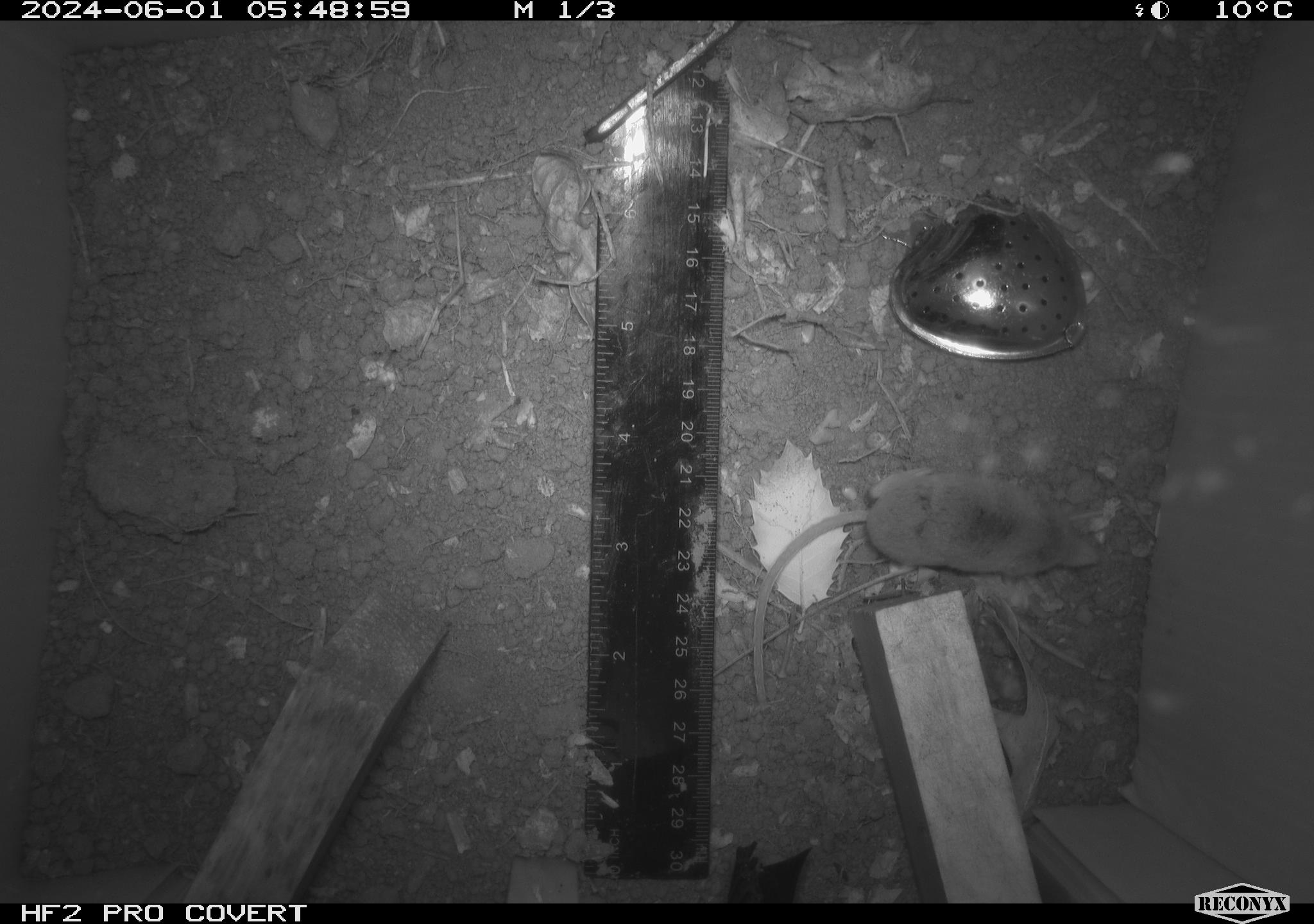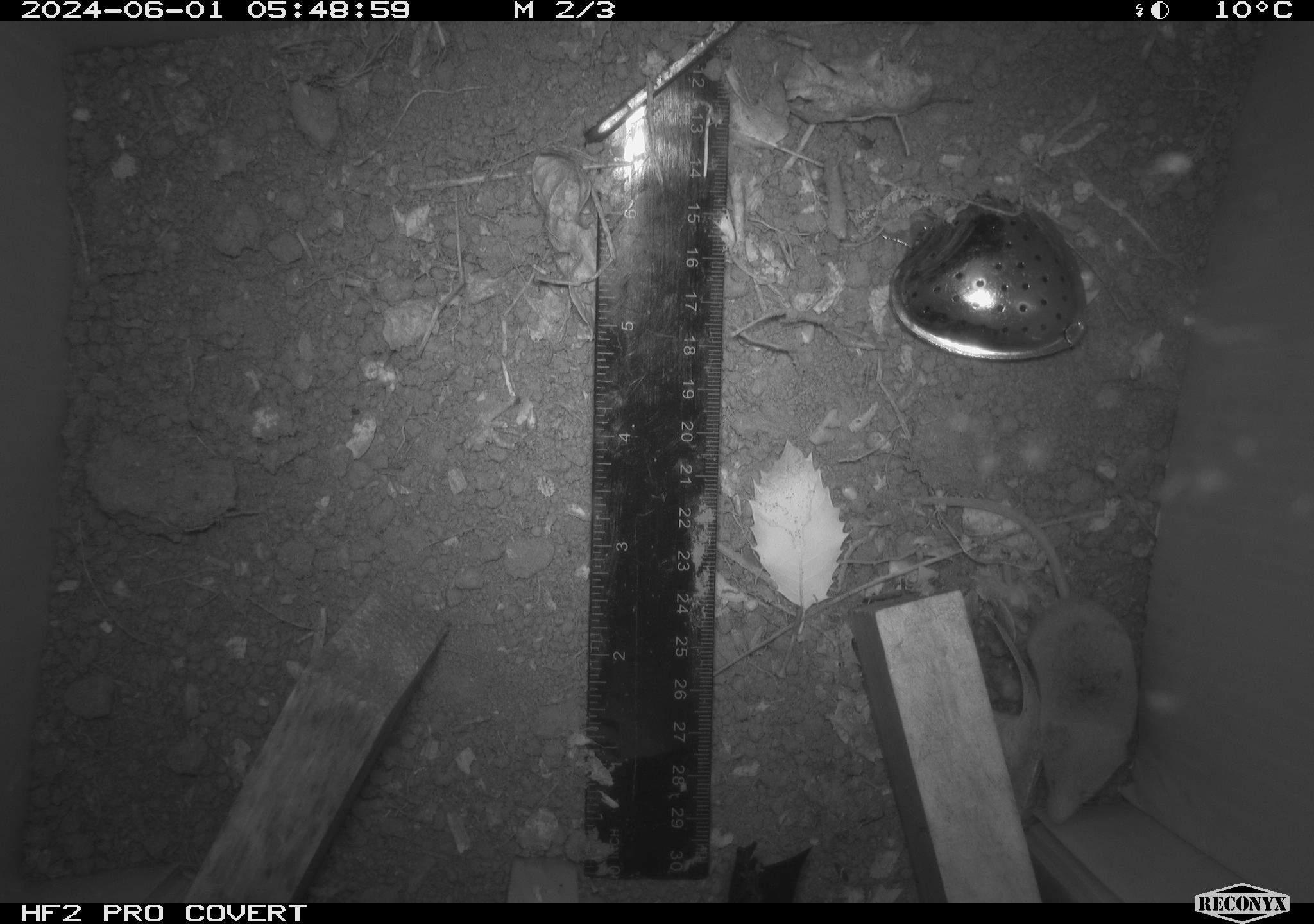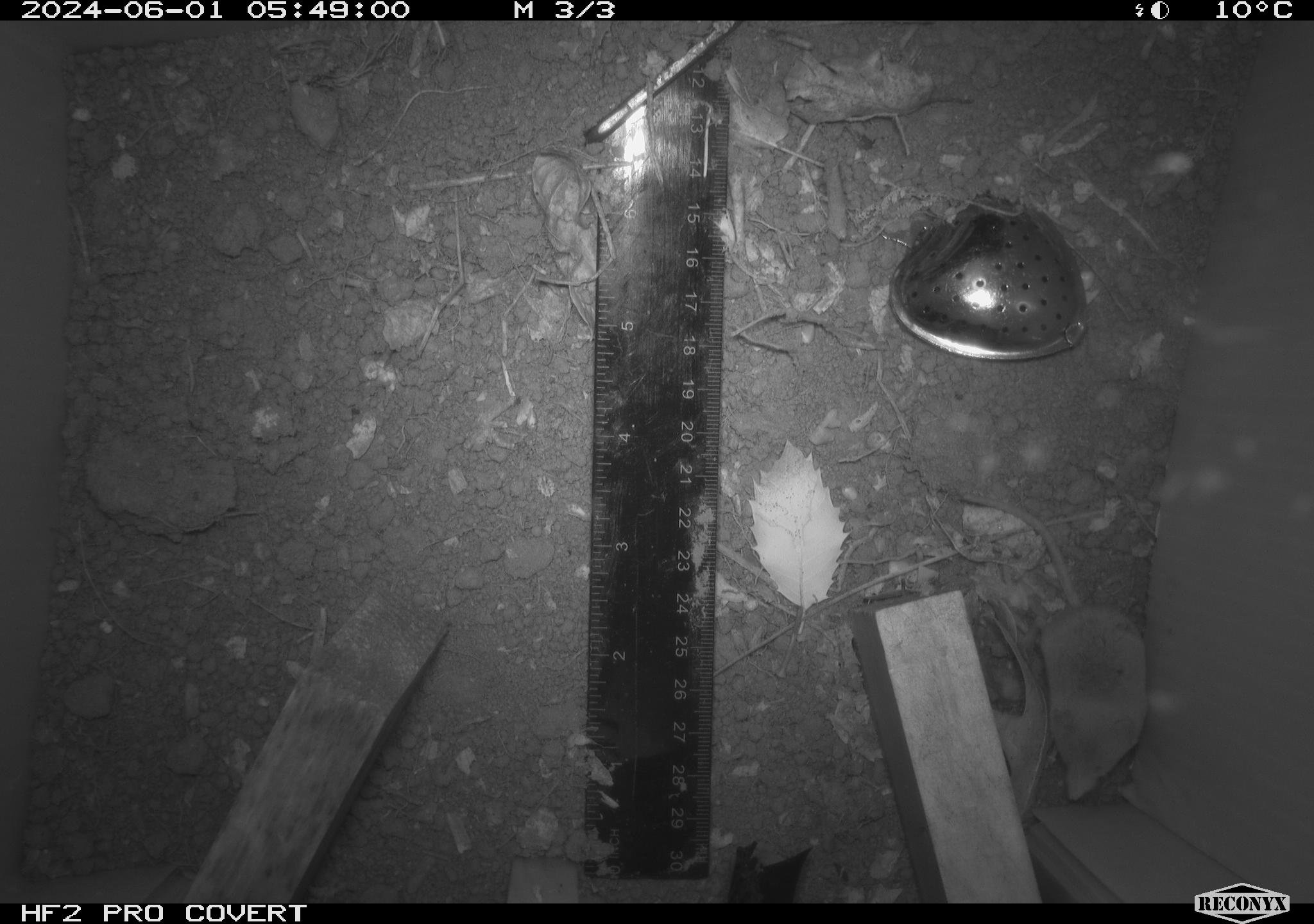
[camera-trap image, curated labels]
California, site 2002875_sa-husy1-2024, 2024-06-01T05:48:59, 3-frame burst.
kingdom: Animalia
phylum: Chordata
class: Mammalia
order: Eulipotyphla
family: Soricidae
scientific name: Soricidae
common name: shrews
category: soricidae family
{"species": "soricidae family (shrews) (Soricidae)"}